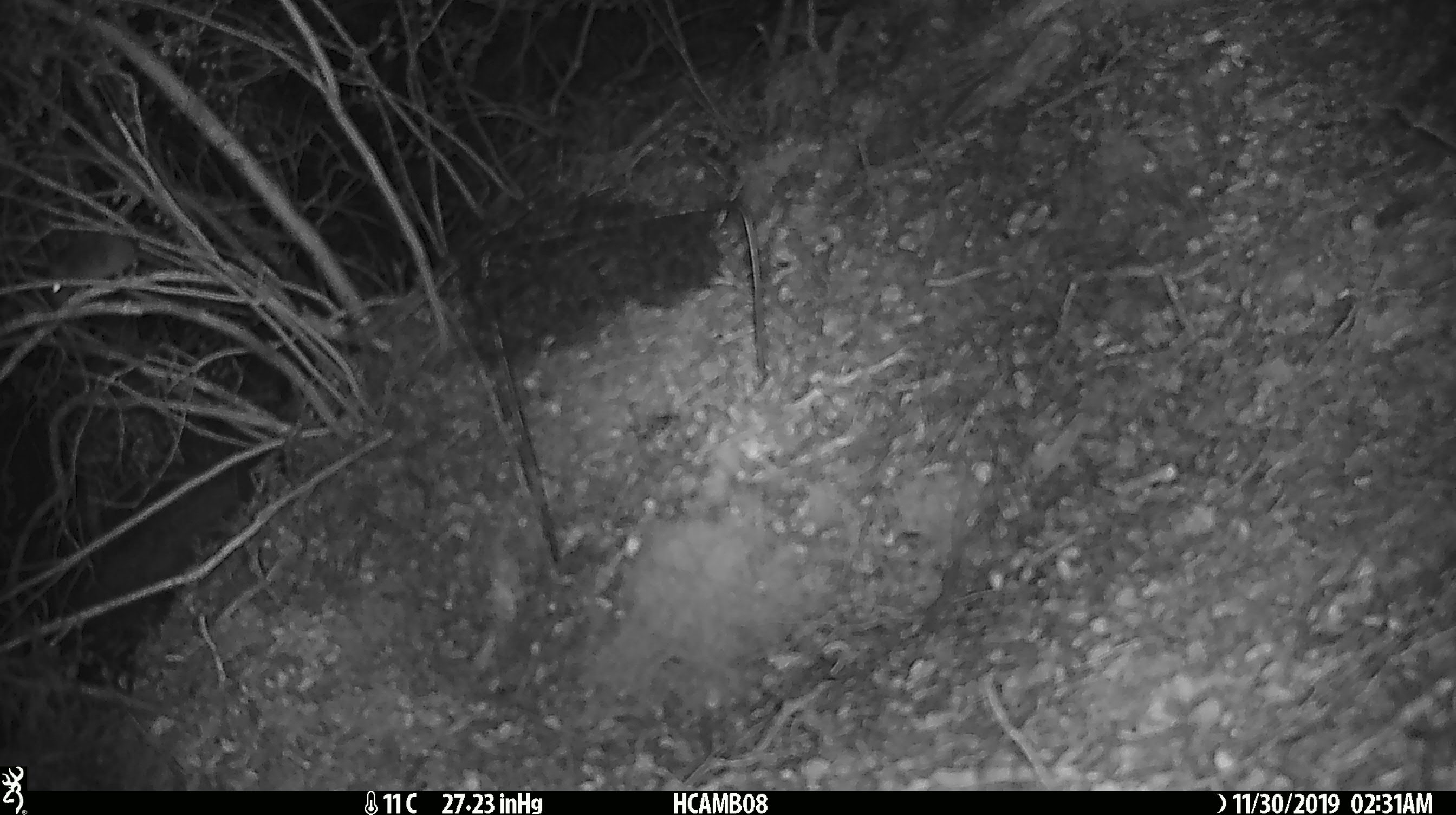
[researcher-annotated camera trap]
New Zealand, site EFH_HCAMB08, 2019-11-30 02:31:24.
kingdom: Animalia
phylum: Chordata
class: Mammalia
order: Rodentia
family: Muridae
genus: Mus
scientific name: Mus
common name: mouse